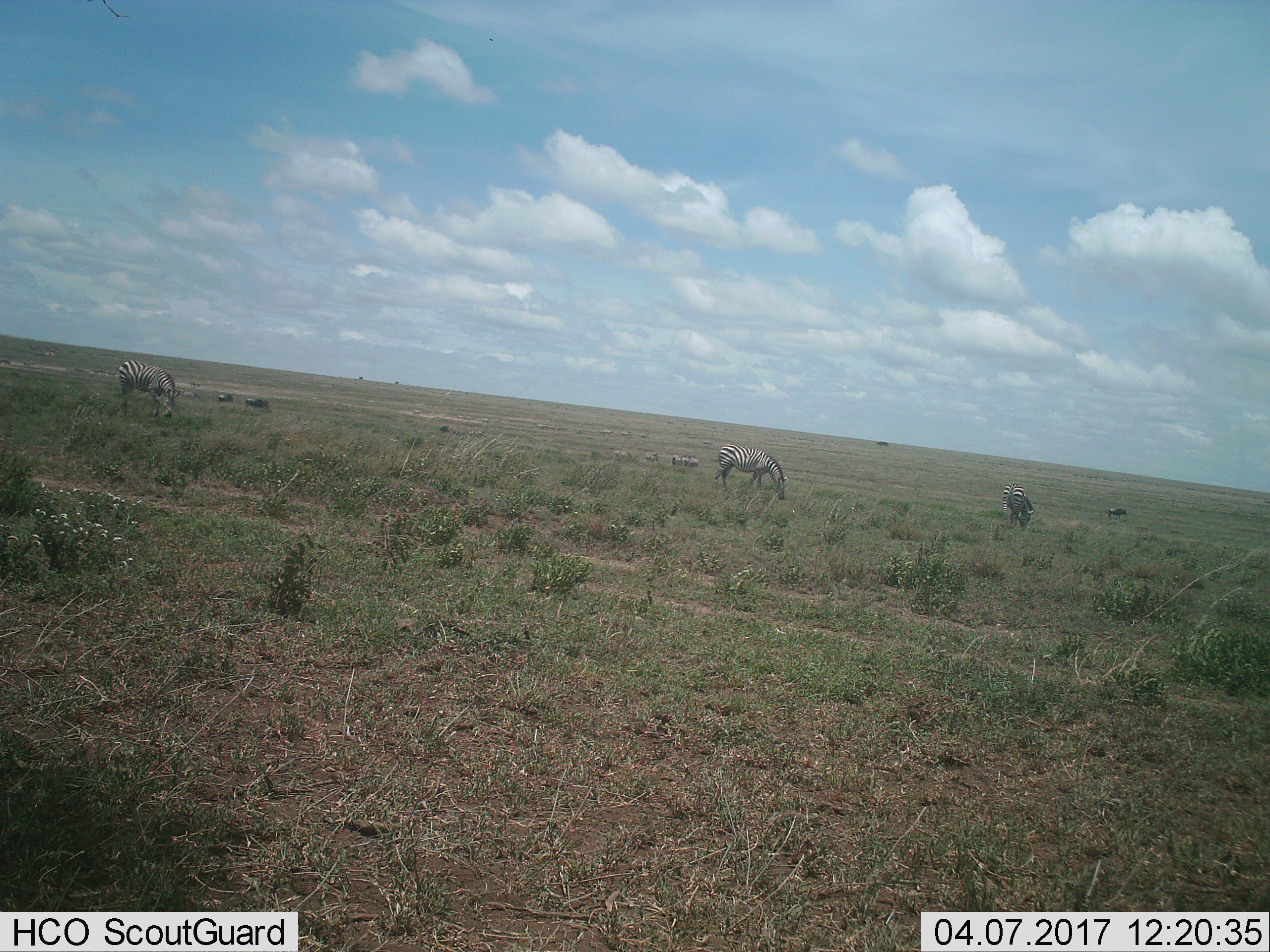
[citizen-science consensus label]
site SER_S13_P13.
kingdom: Animalia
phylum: Chordata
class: Mammalia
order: Perissodactyla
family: Equidae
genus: Equus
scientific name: Equus quagga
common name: plains zebra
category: zebraplains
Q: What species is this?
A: Zebraplains (plains zebra) (Equus quagga).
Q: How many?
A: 11-50.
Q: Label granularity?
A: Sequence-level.